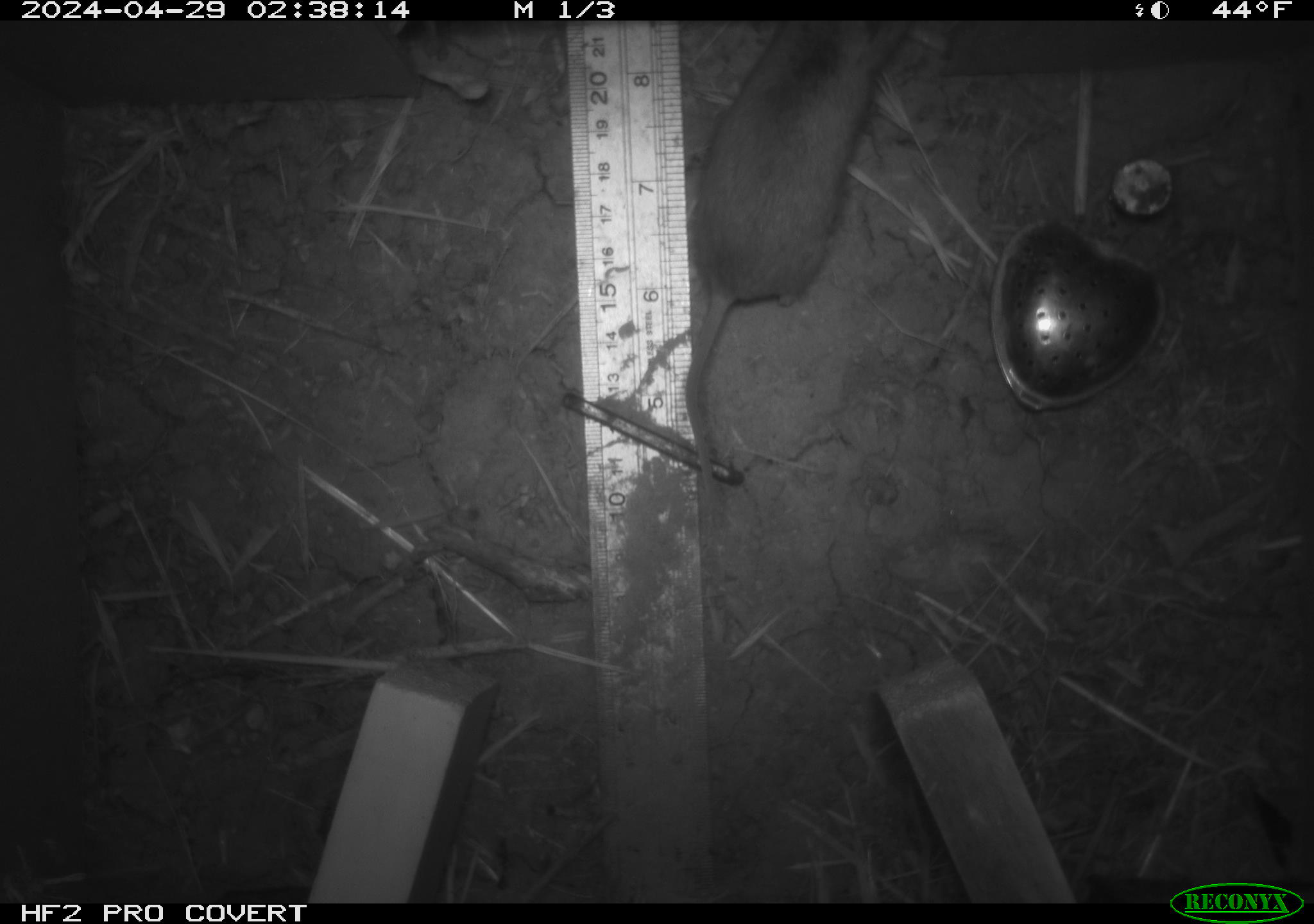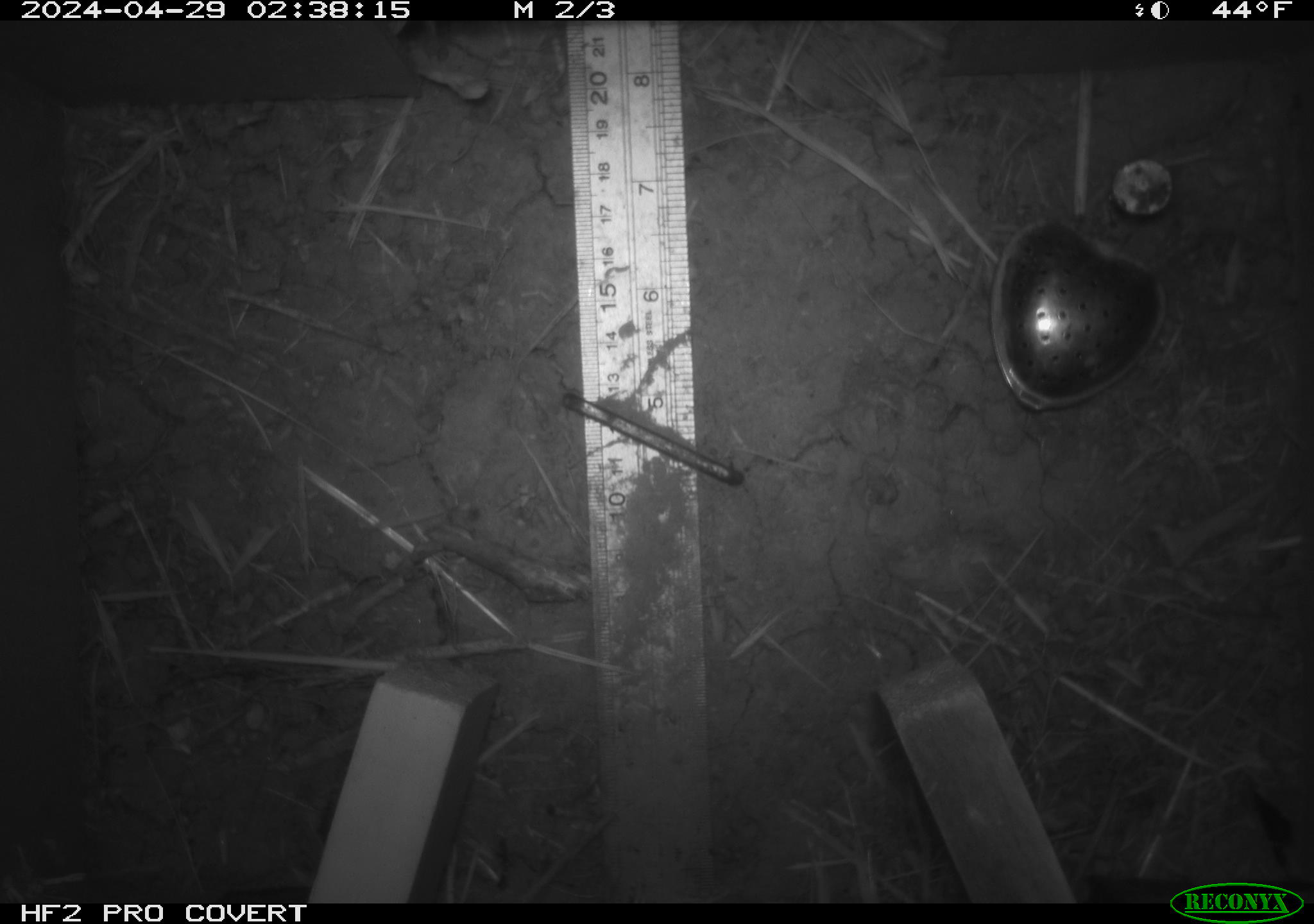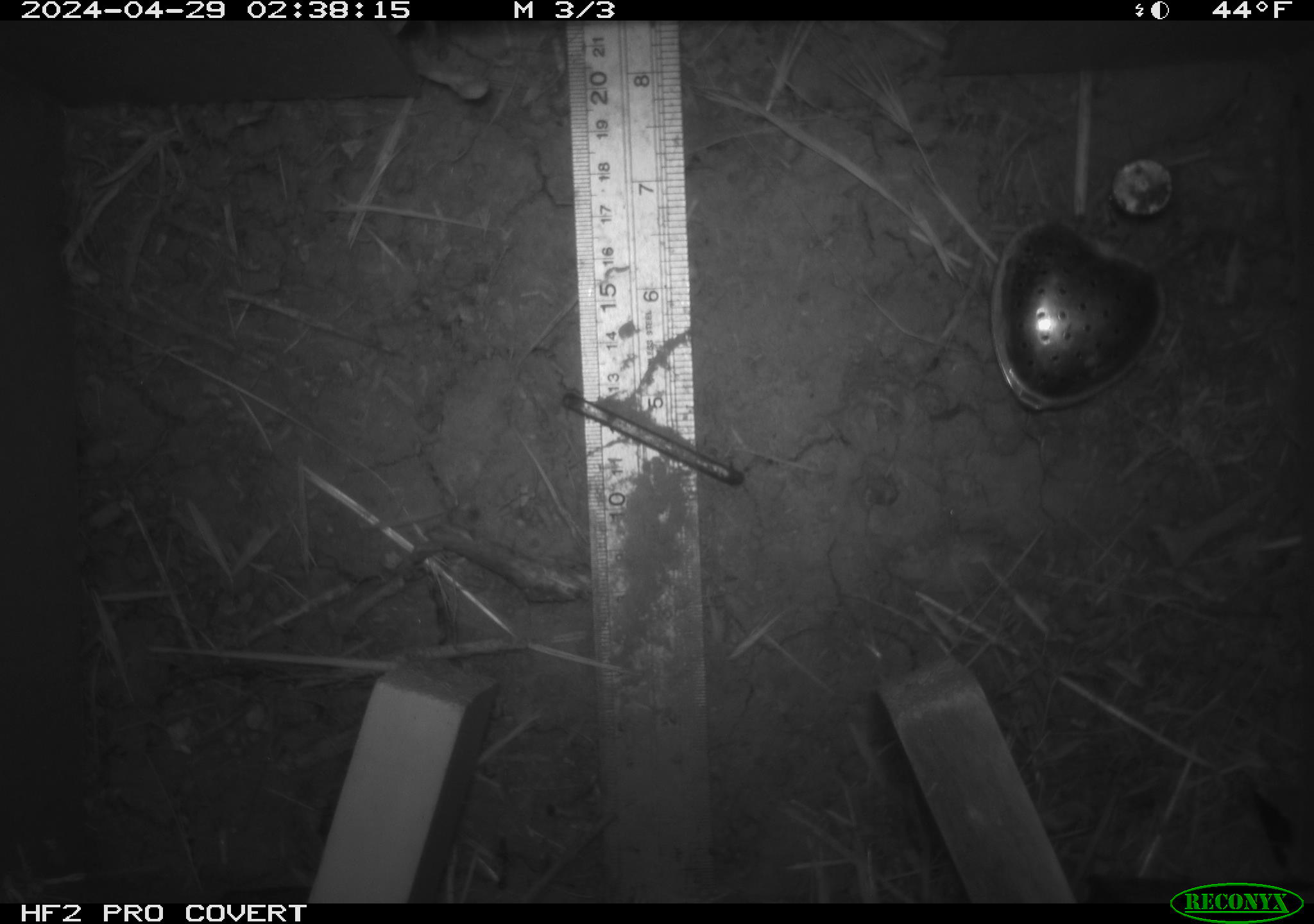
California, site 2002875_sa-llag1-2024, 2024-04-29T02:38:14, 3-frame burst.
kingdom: Animalia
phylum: Chordata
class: Mammalia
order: Rodentia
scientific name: Rodentia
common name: mouse species